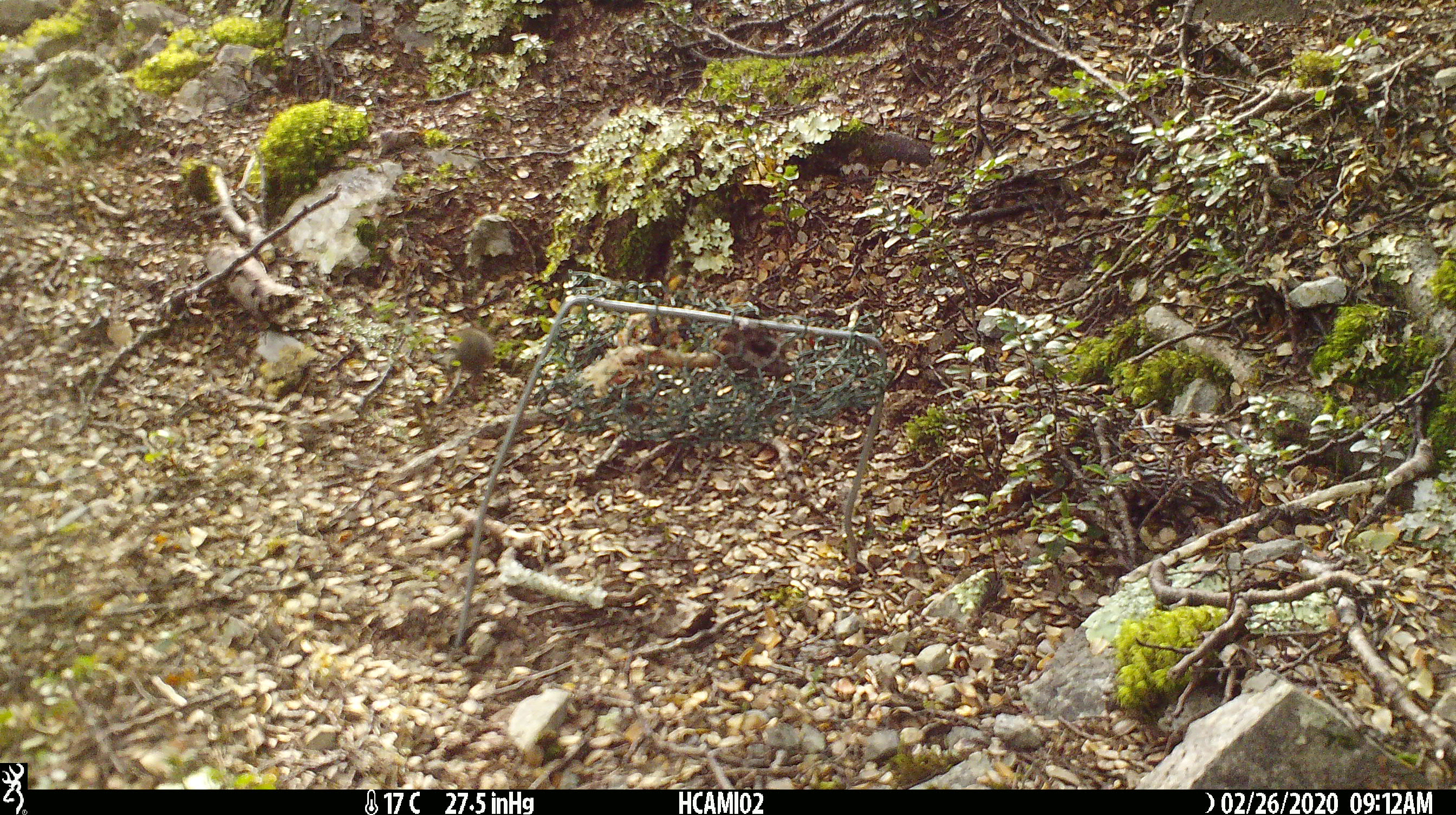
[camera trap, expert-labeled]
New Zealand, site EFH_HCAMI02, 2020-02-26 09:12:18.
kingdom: Animalia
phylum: Chordata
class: Mammalia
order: Rodentia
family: Muridae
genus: Mus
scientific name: Mus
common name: mouse